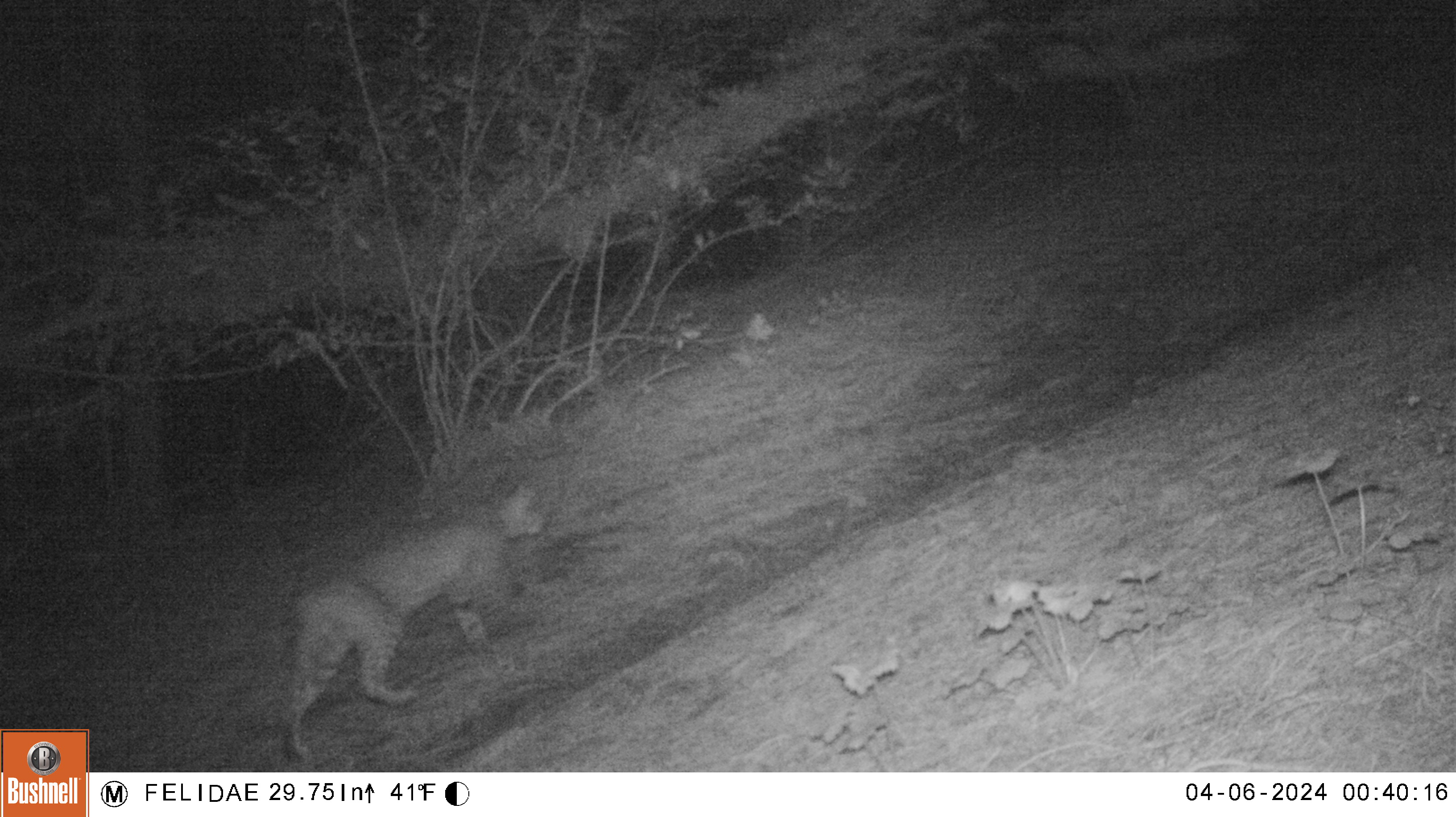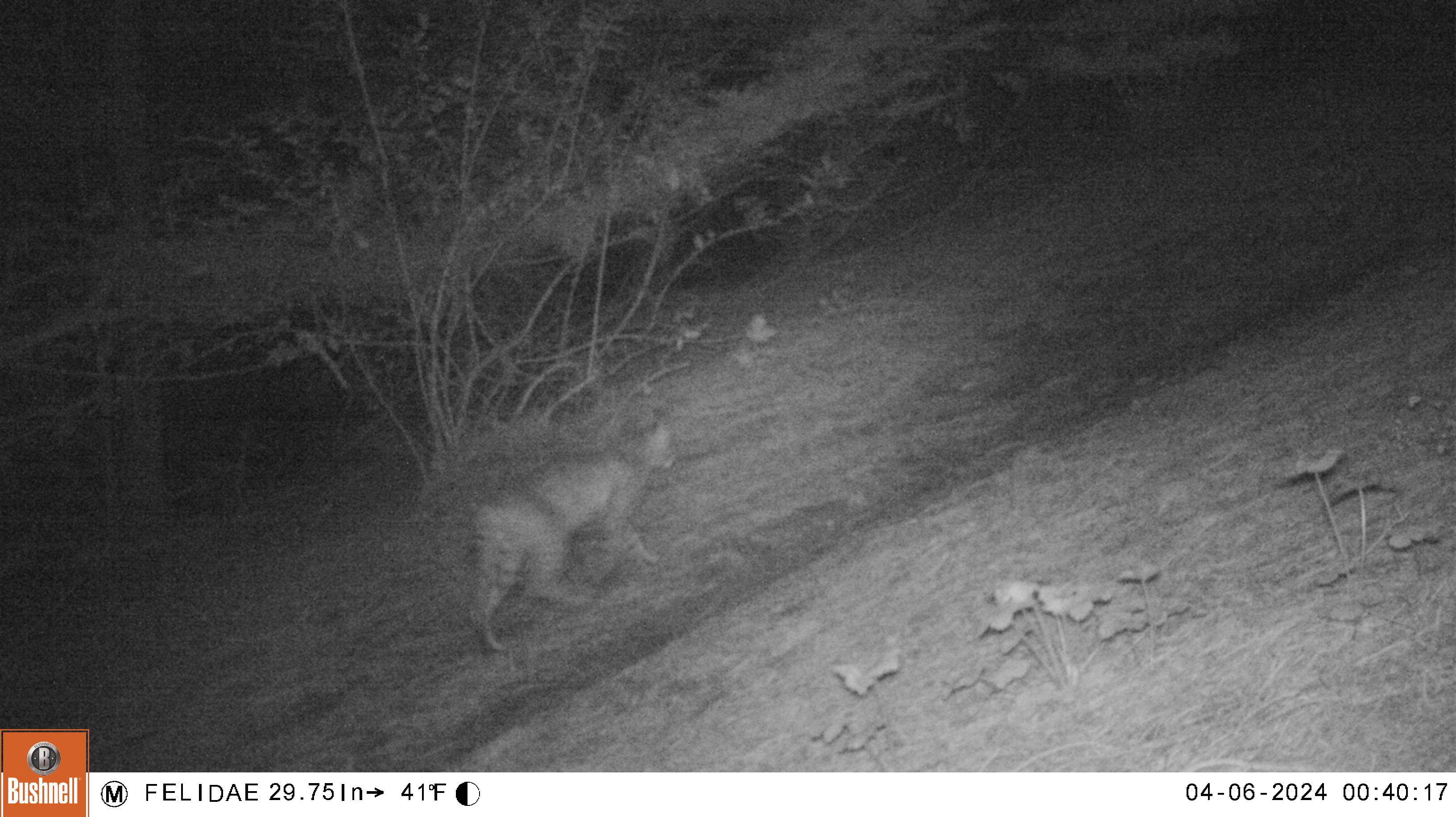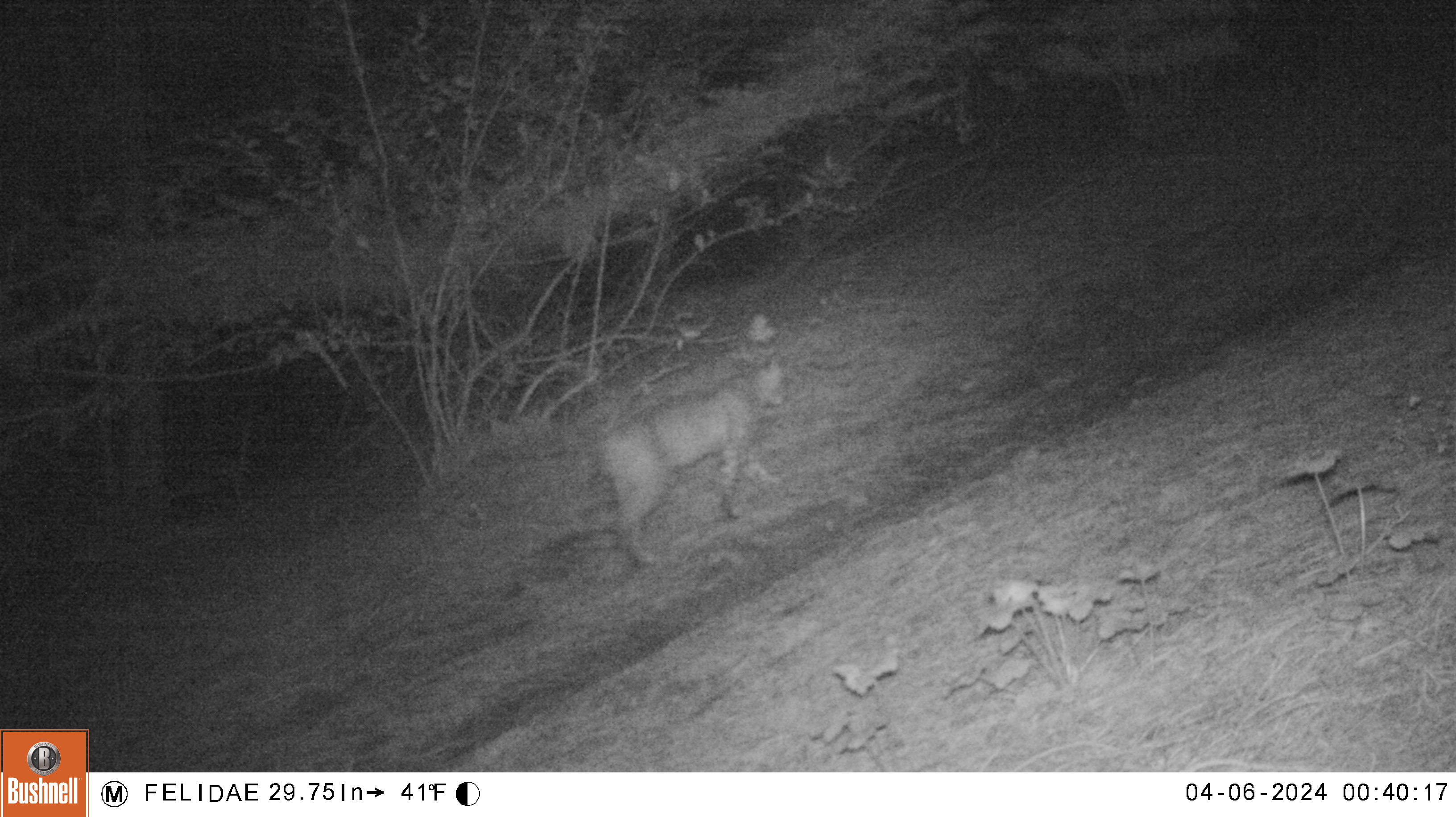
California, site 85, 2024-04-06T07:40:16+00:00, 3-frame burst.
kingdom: Animalia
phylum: Chordata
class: Mammalia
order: Carnivora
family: Felidae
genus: Lynx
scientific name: Lynx rufus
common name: bobcat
Bobcat (Lynx rufus).